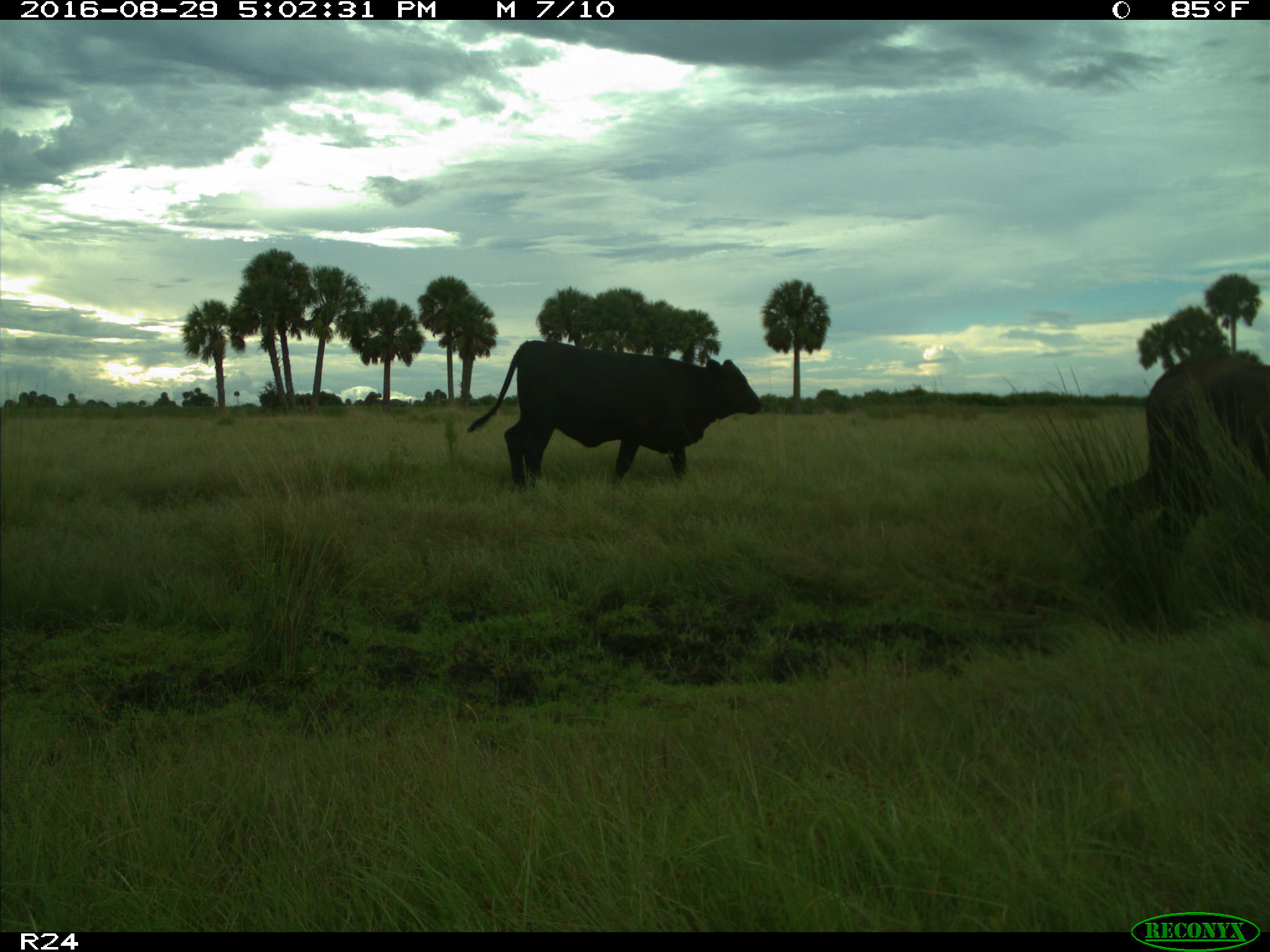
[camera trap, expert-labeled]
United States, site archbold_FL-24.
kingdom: Animalia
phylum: Chordata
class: Mammalia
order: Artiodactyla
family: Bovidae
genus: Bos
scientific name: Bos taurus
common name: domestic cow